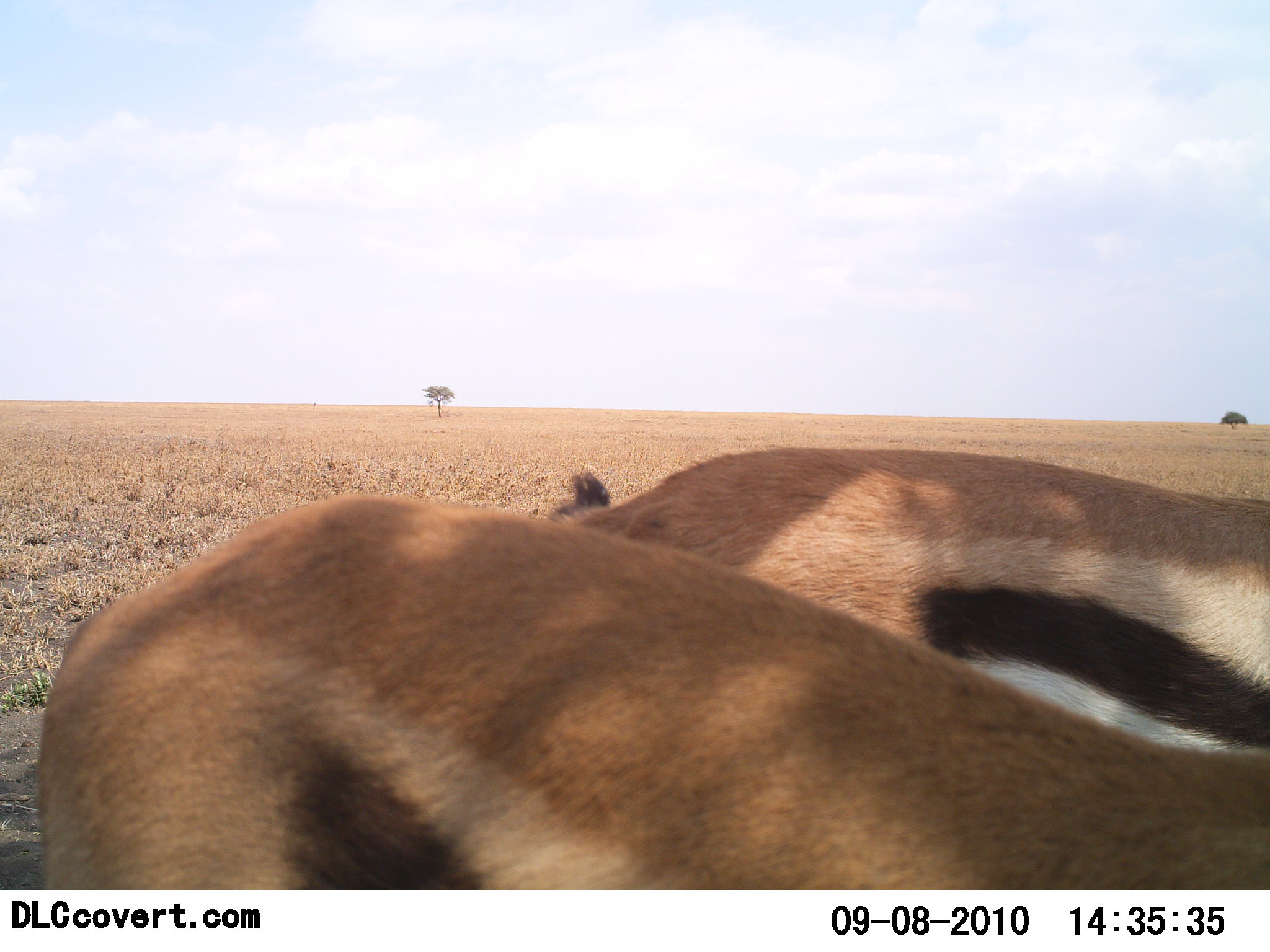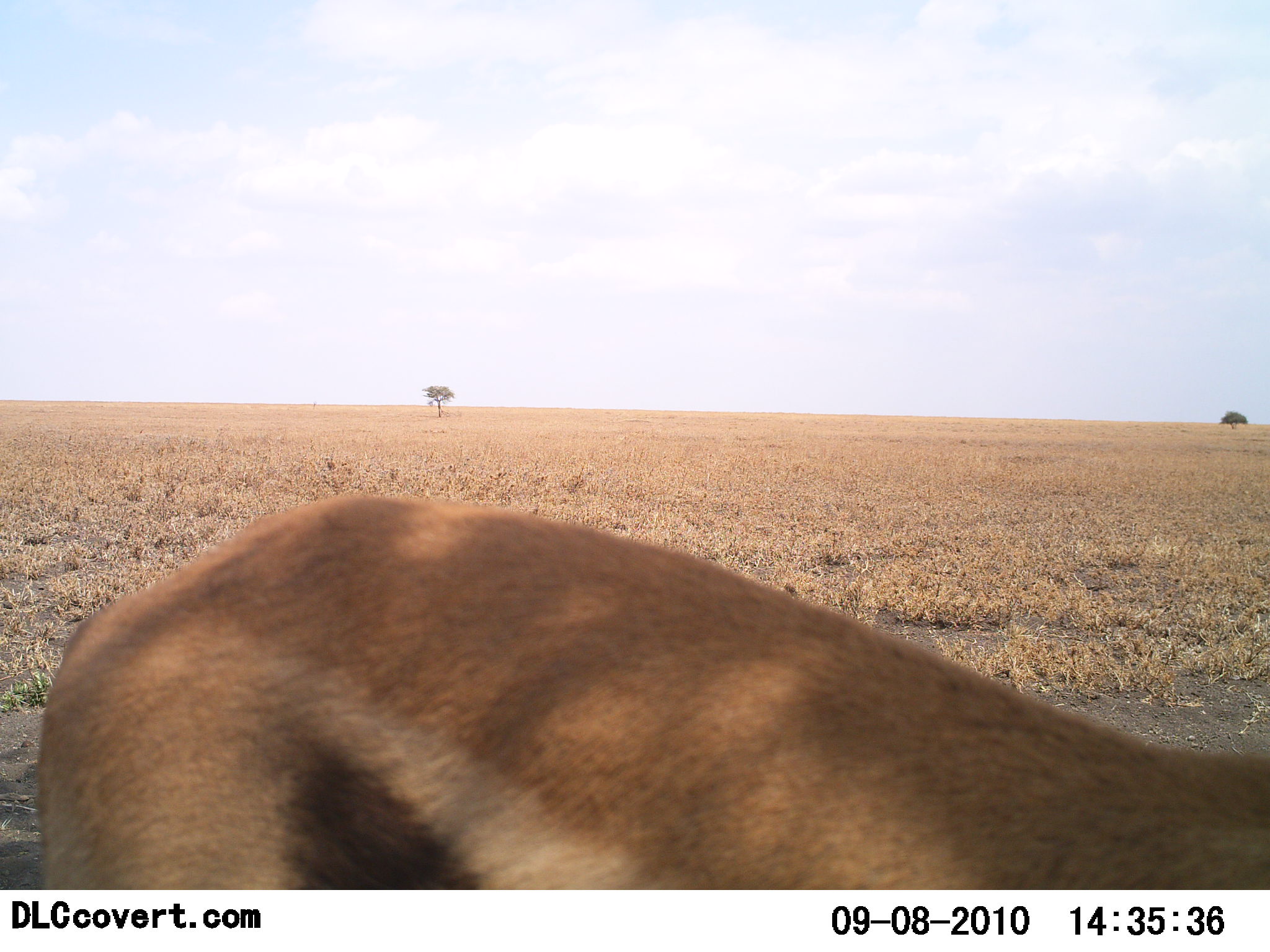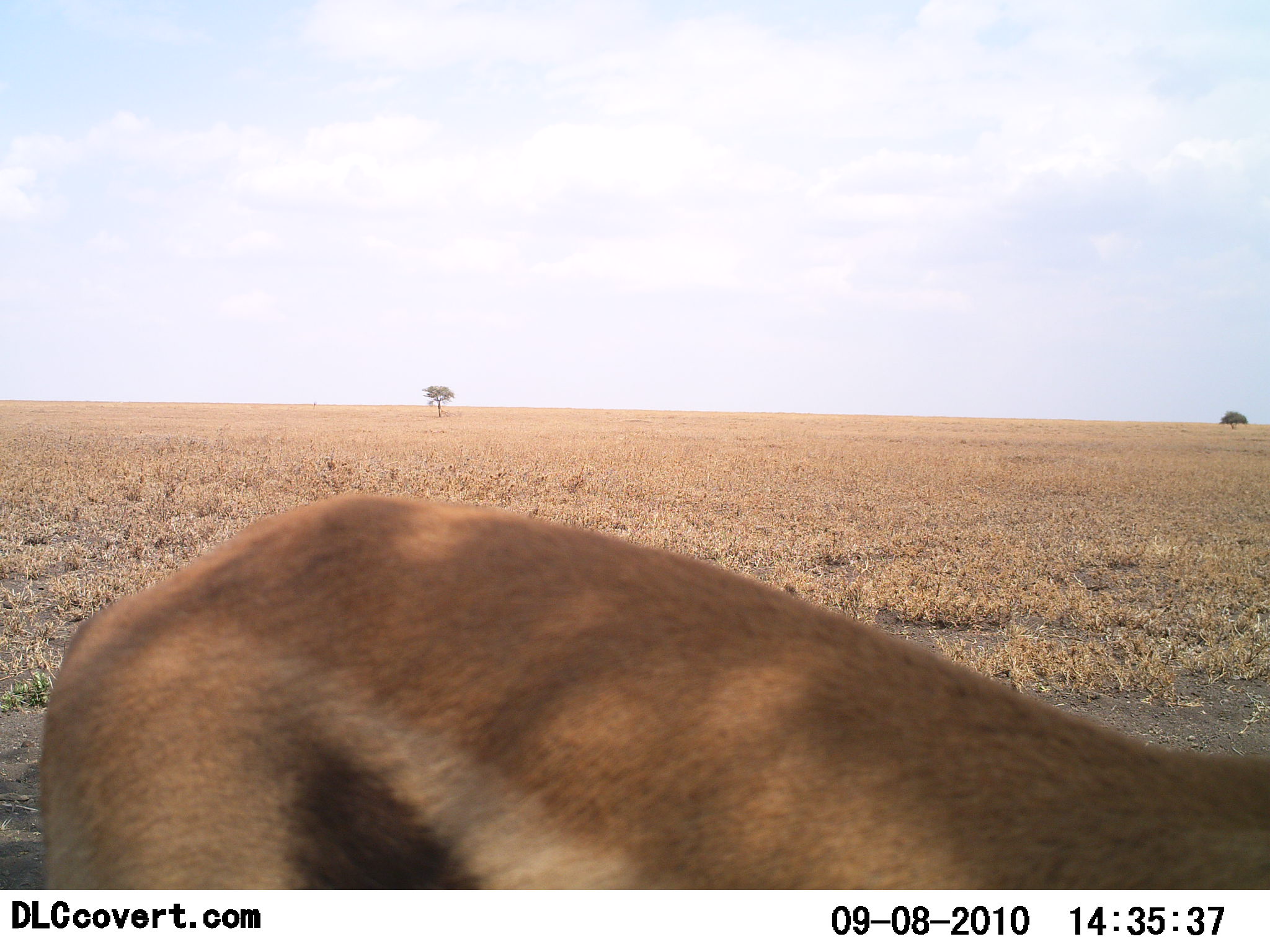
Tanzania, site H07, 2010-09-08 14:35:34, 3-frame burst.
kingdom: Animalia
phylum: Chordata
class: Mammalia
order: Artiodactyla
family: Bovidae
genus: Eudorcas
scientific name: Eudorcas thomsonii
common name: thomson's gazelle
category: gazellethomsons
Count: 2.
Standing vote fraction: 79%.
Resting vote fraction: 0%.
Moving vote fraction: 36%.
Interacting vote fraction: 0%.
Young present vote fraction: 0%.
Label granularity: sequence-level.